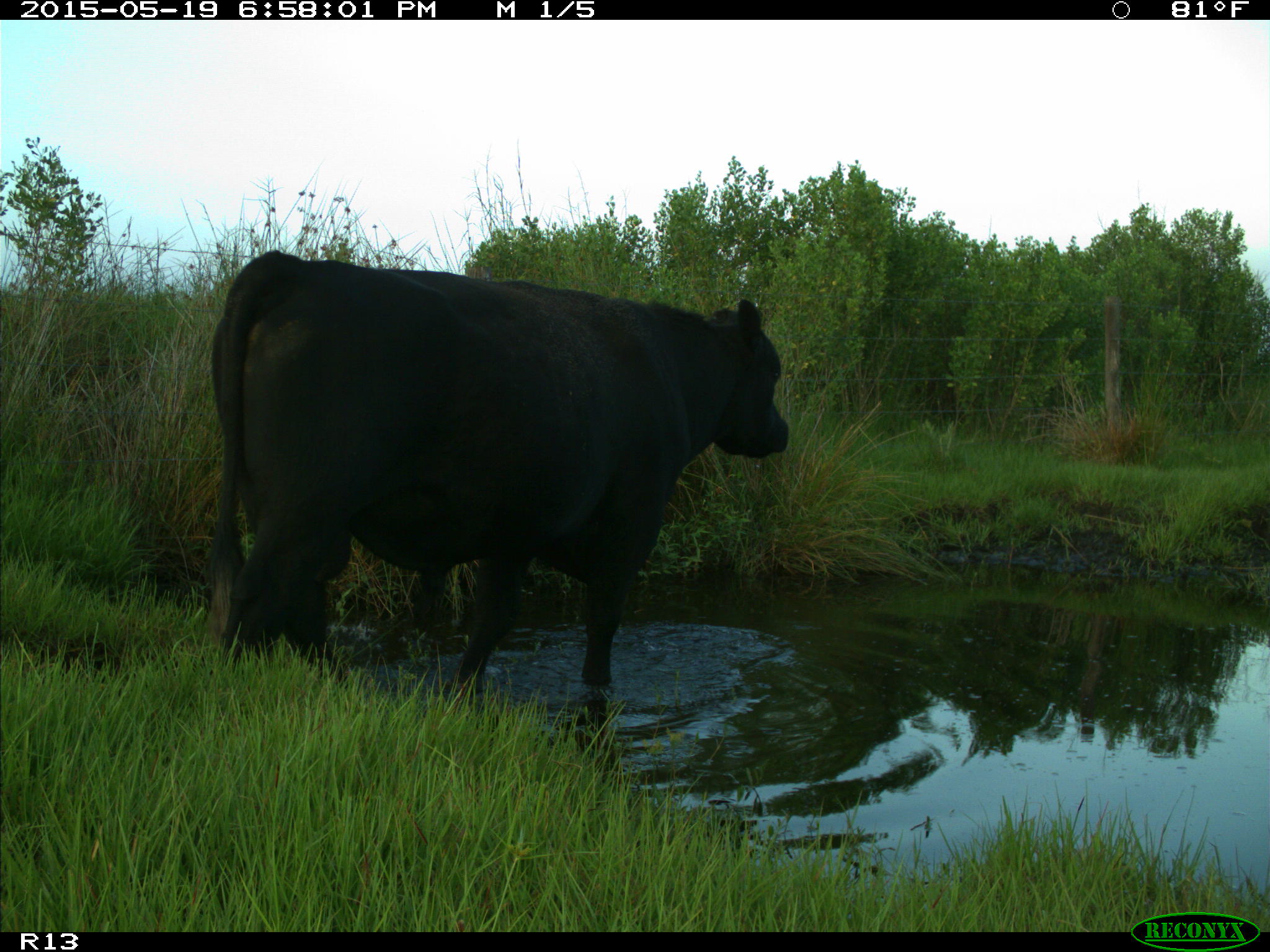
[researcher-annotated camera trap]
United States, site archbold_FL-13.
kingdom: Animalia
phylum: Chordata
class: Mammalia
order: Artiodactyla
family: Bovidae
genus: Bos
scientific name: Bos taurus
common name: domestic cow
Bos taurus (domestic cow).